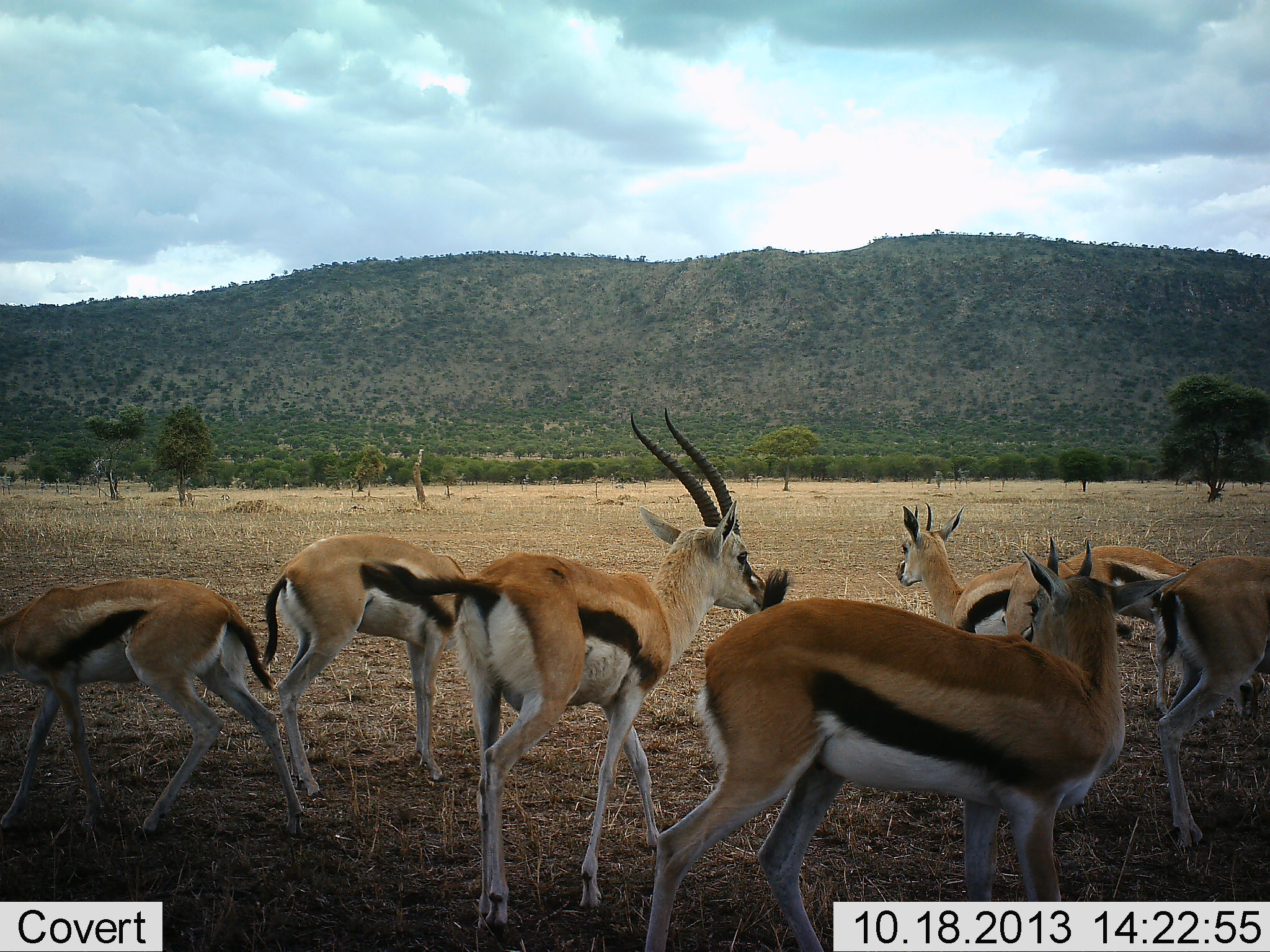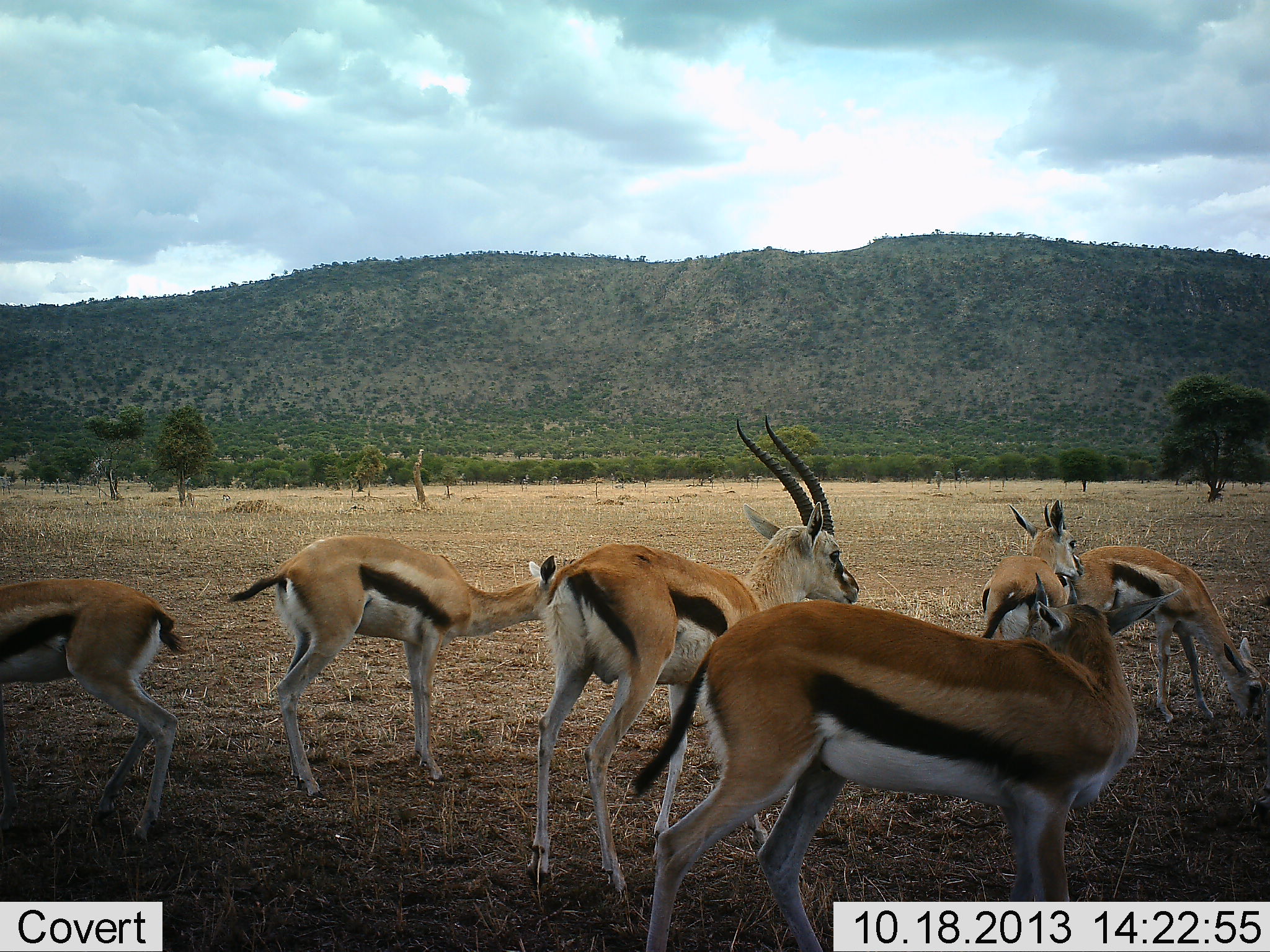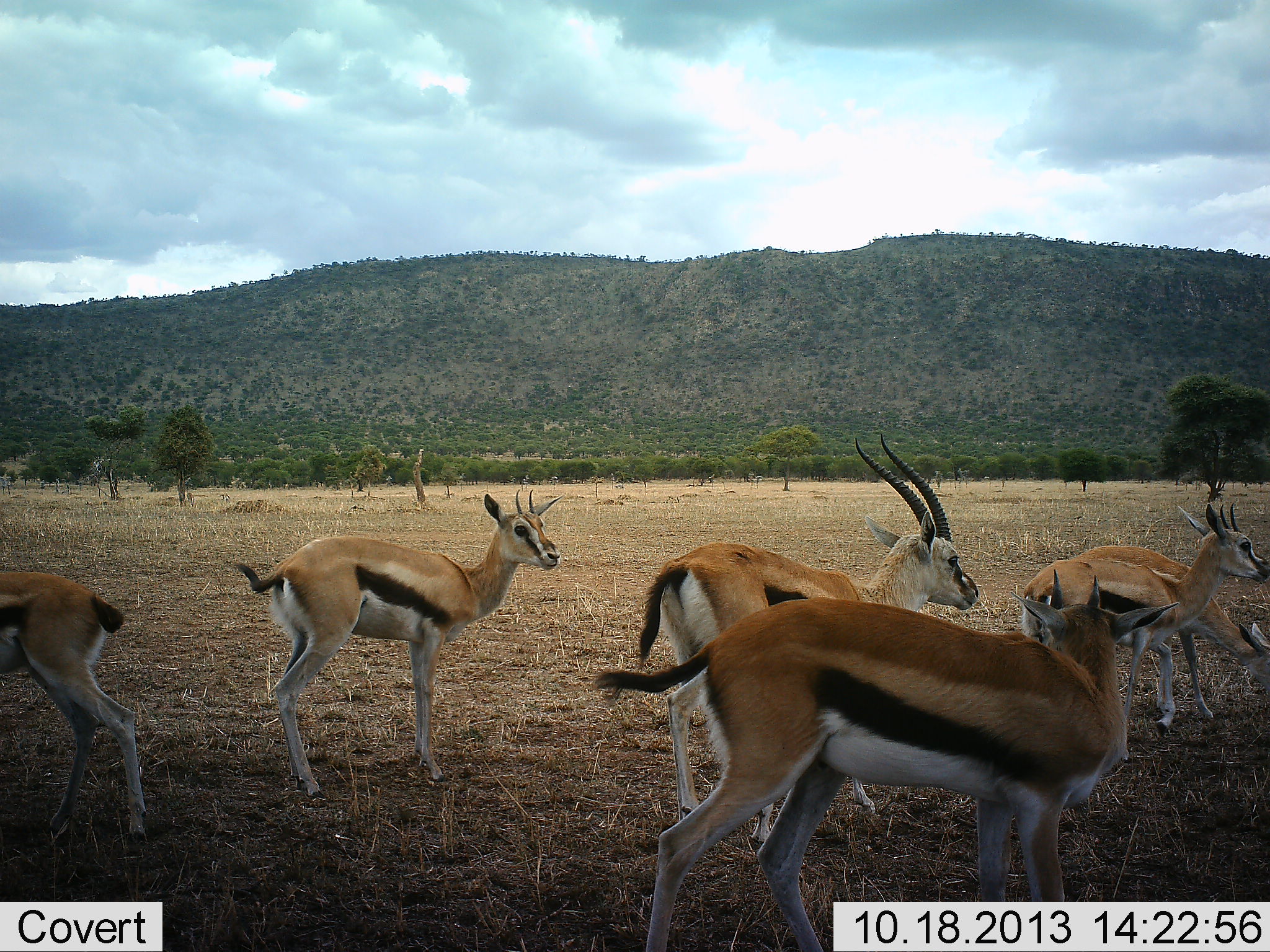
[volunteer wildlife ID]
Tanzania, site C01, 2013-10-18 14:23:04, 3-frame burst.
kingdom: Animalia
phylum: Chordata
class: Mammalia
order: Artiodactyla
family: Bovidae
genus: Eudorcas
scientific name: Eudorcas thomsonii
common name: thomson's gazelle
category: gazellethomsons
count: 7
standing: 60%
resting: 0%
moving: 50%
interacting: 10%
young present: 10%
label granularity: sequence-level